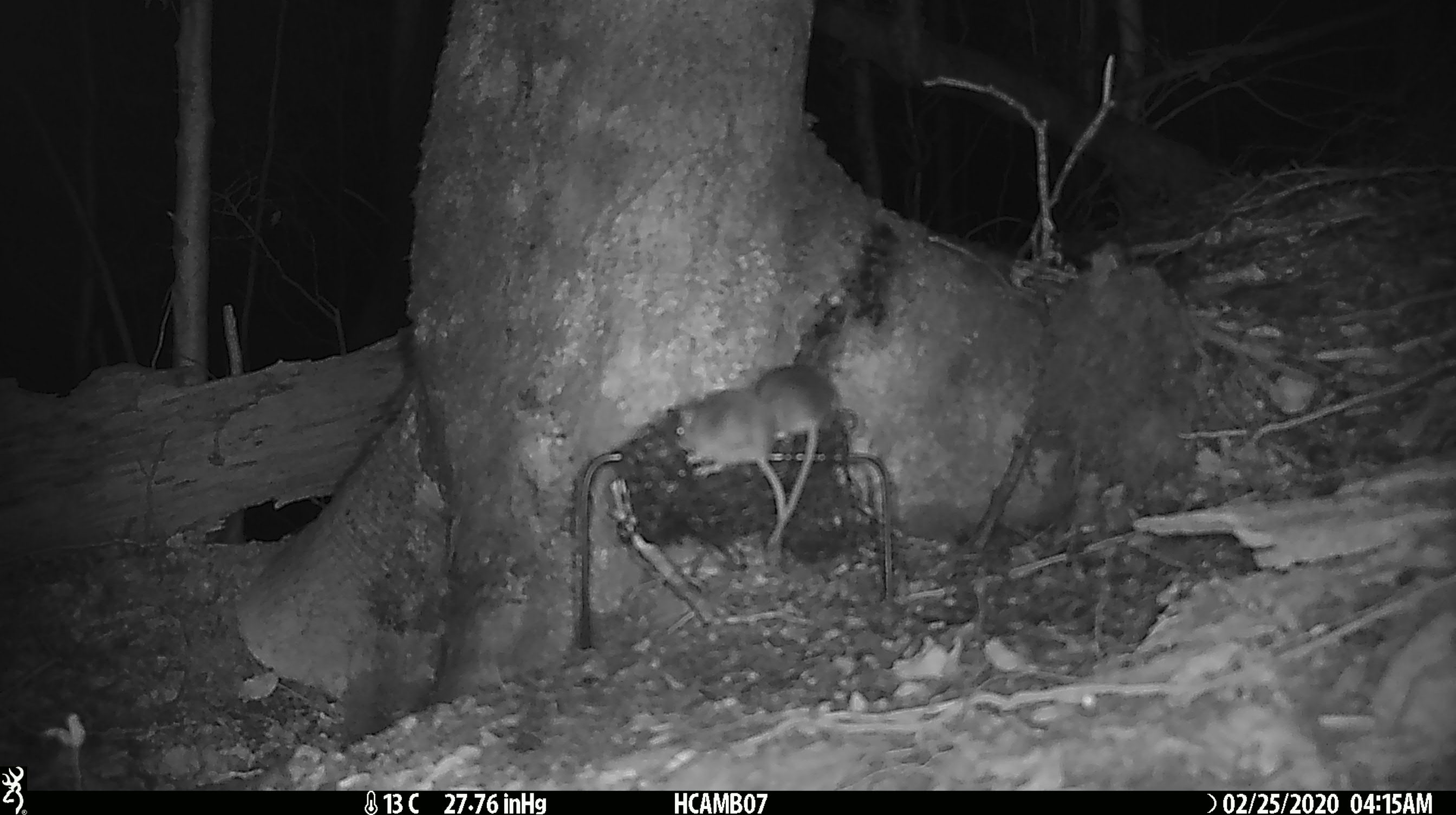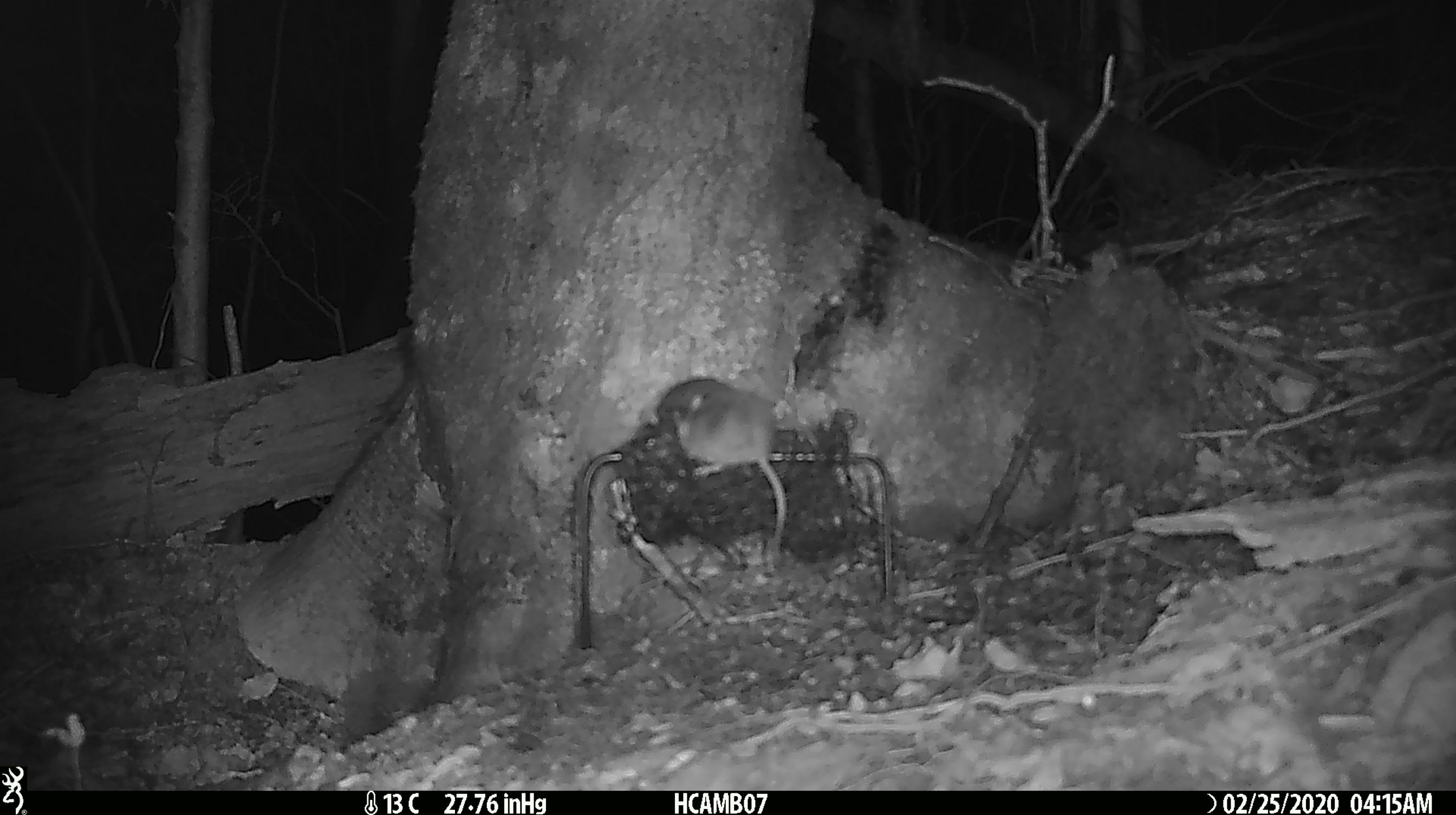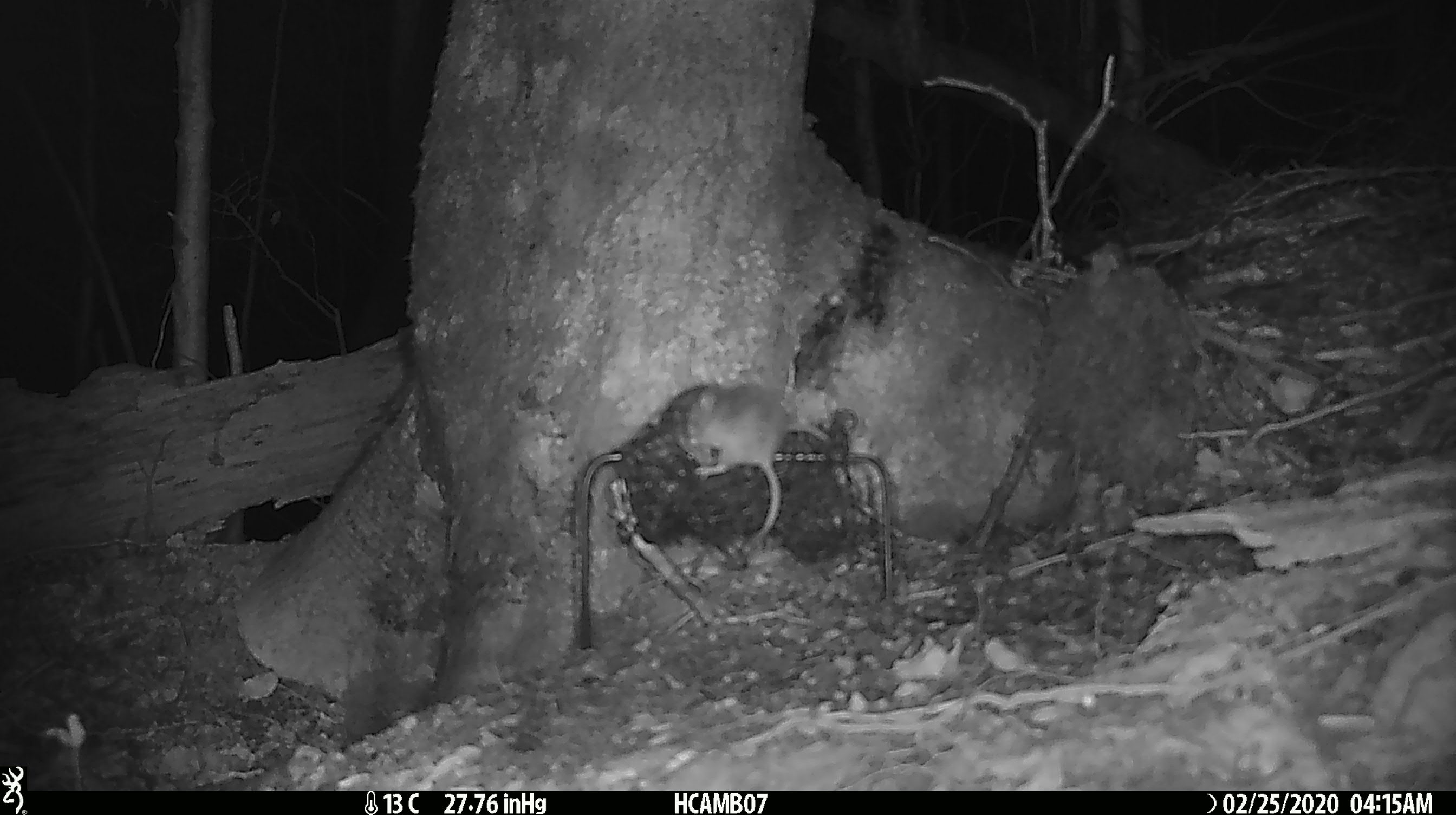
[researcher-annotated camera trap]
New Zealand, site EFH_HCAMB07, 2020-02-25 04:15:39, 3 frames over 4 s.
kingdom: Animalia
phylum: Chordata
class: Mammalia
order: Rodentia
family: Muridae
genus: Mus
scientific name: Mus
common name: mouse